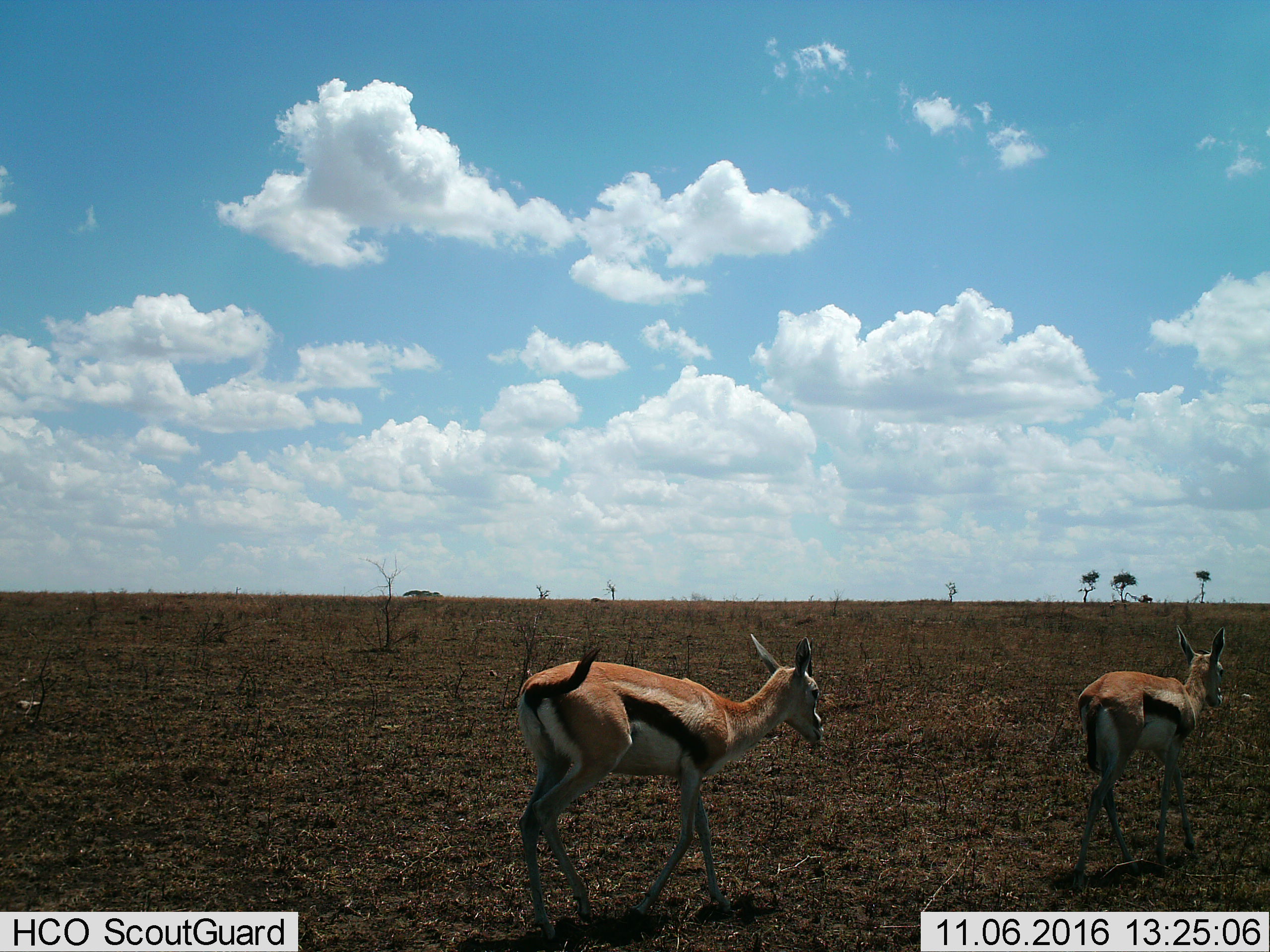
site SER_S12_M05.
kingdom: Animalia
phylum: Chordata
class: Mammalia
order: Artiodactyla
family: Bovidae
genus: Eudorcas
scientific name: Eudorcas thomsonii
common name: thomson's gazelle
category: gazellethomsons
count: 2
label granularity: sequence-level